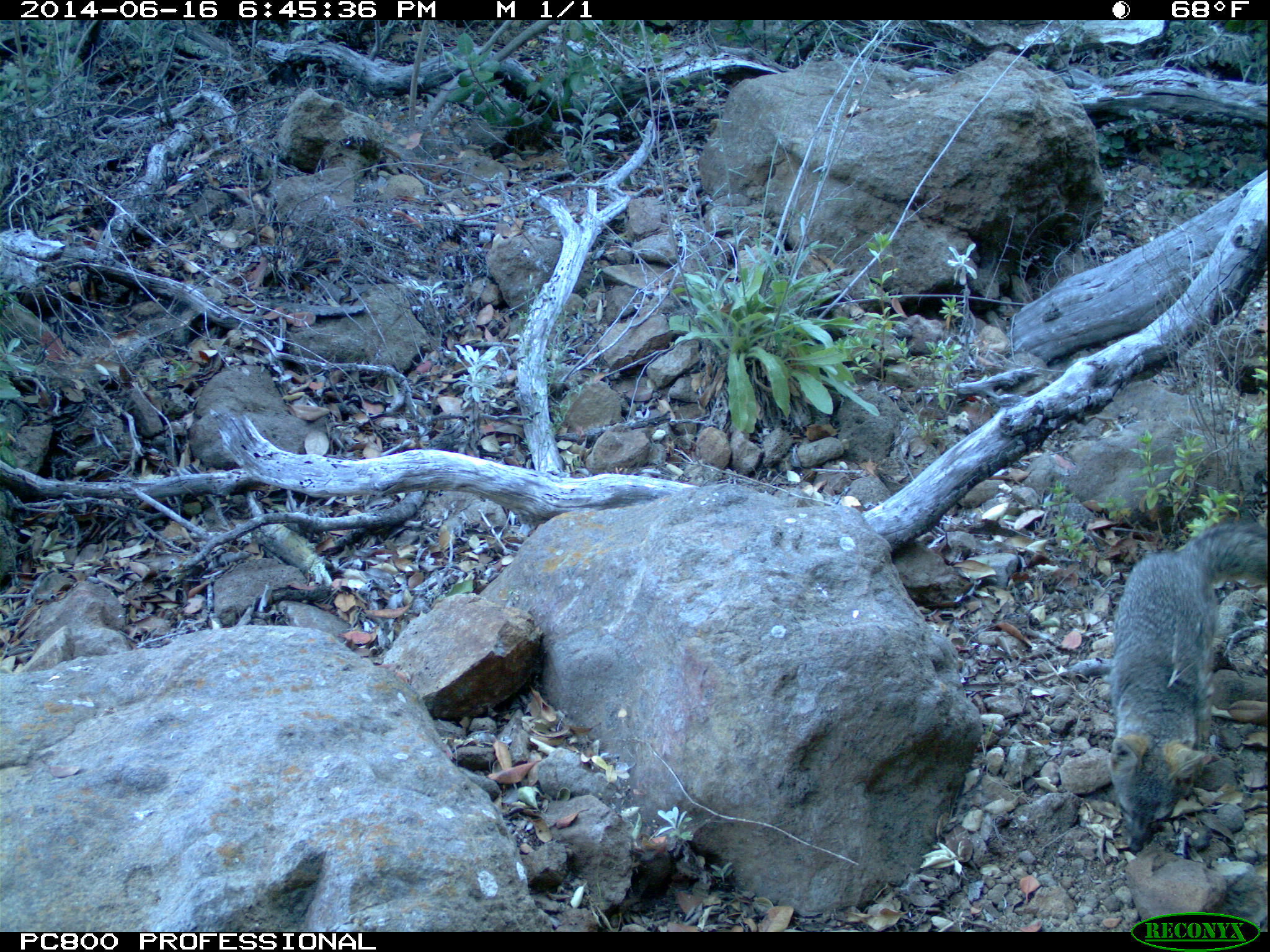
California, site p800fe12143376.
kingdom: Animalia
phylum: Chordata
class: Mammalia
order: Carnivora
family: Canidae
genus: Urocyon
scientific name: Urocyon littoralis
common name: island fox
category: fox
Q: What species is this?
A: Fox (island fox) (Urocyon littoralis).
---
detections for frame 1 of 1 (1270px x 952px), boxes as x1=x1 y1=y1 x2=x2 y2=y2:
fox: x1=1106 y1=519 x2=1268 y2=853